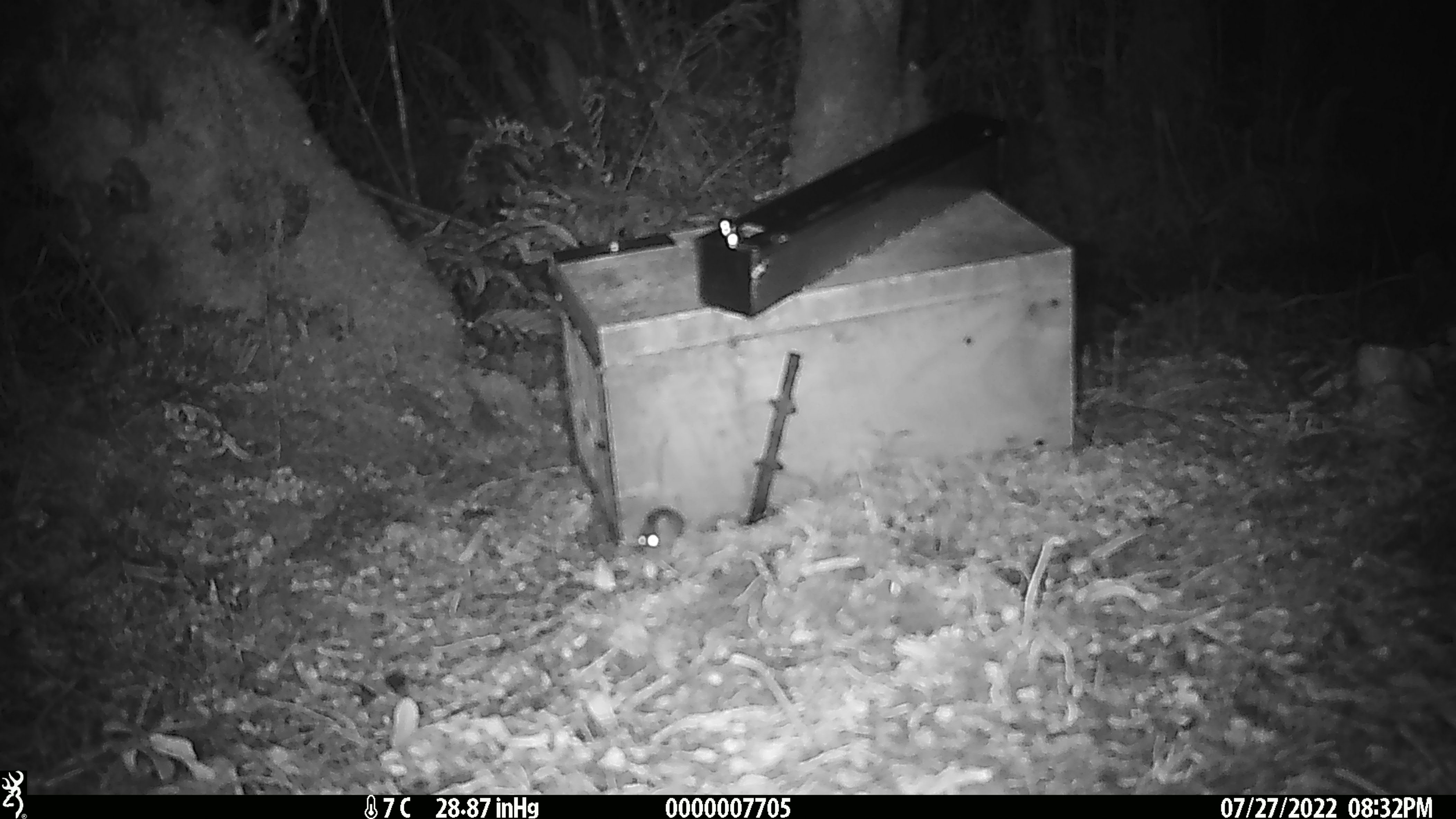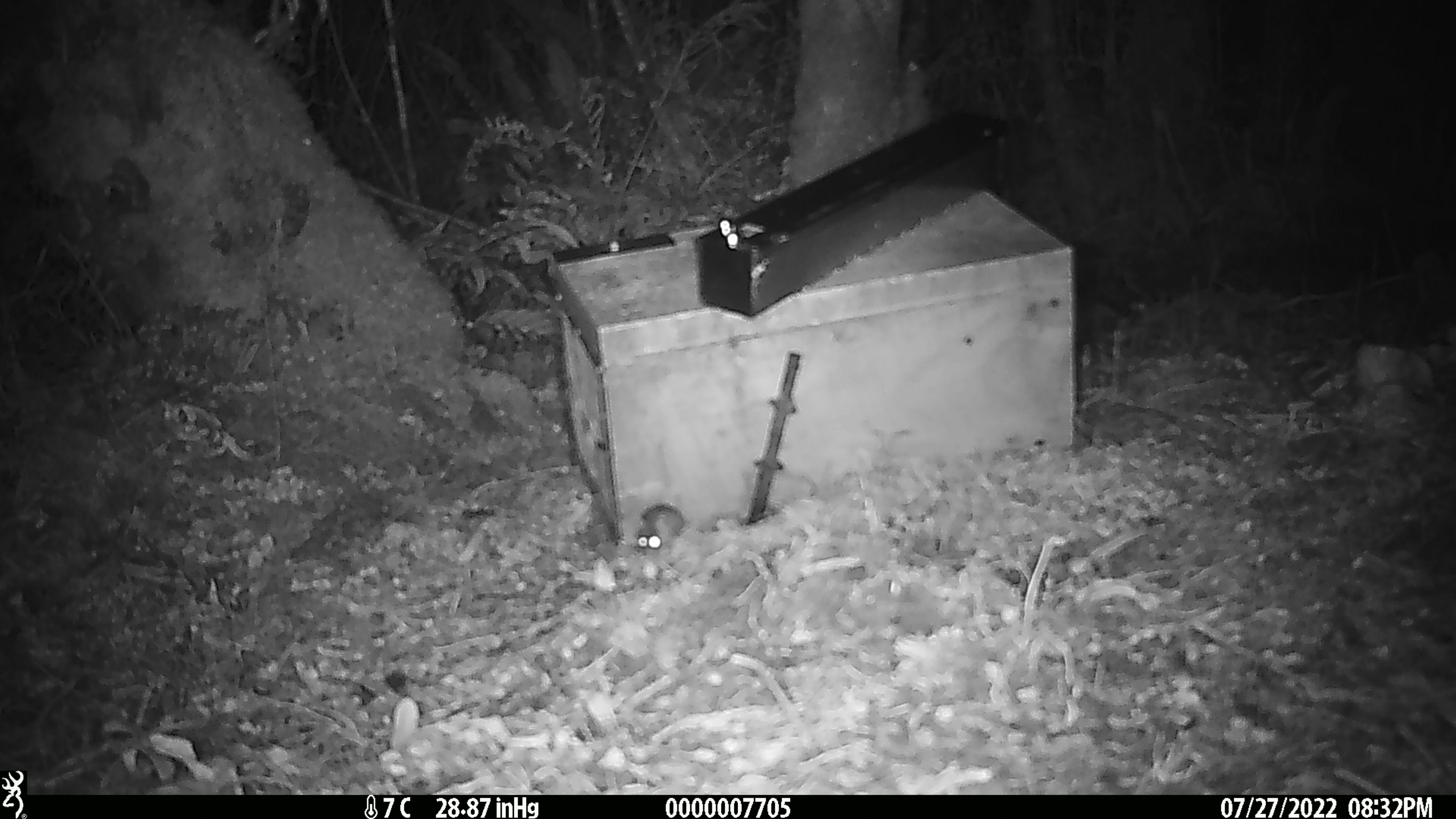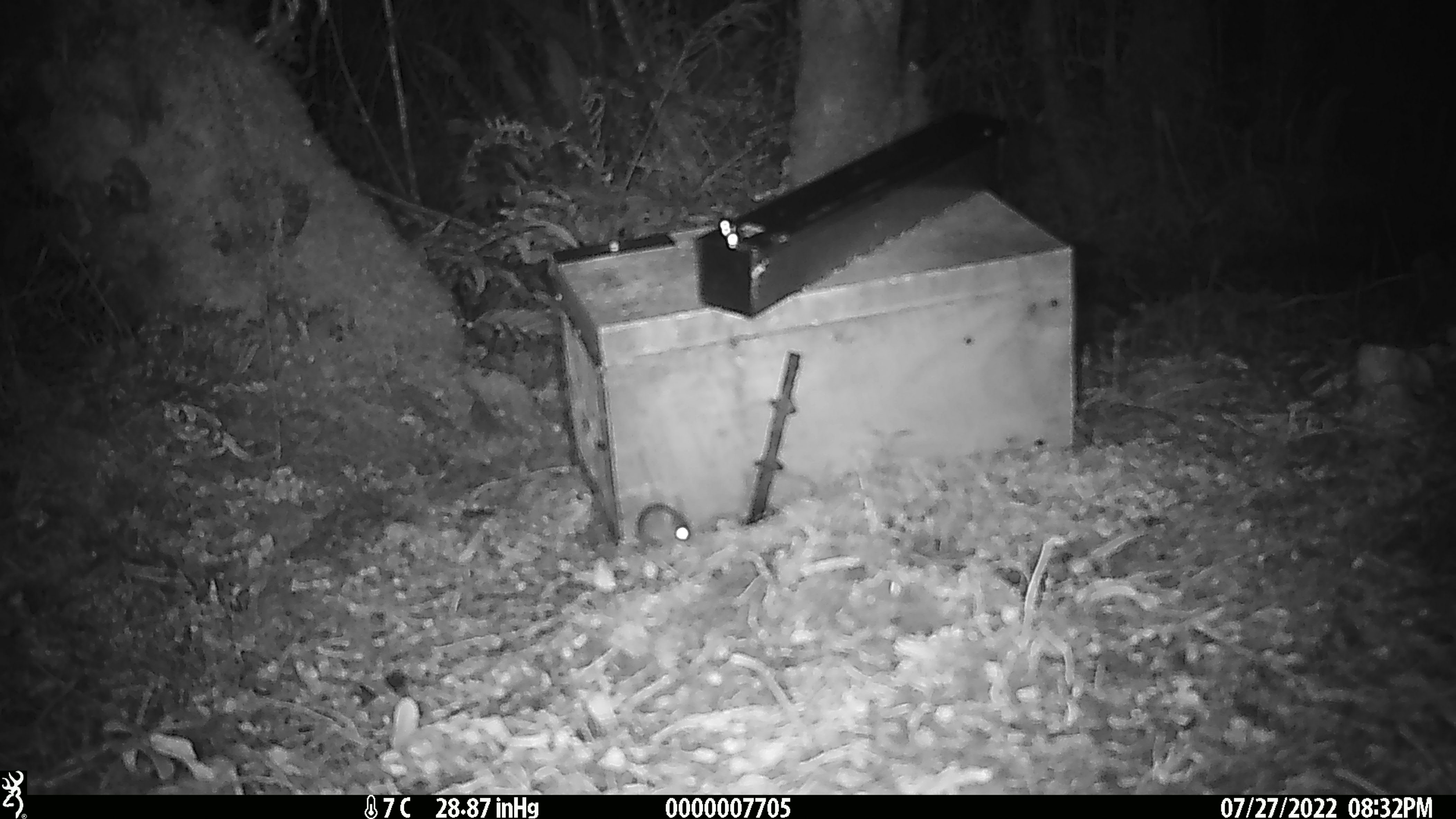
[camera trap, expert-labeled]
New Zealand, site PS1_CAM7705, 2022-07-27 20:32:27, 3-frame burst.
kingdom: Animalia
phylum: Chordata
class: Mammalia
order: Rodentia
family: Muridae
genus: Mus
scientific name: Mus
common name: mouse